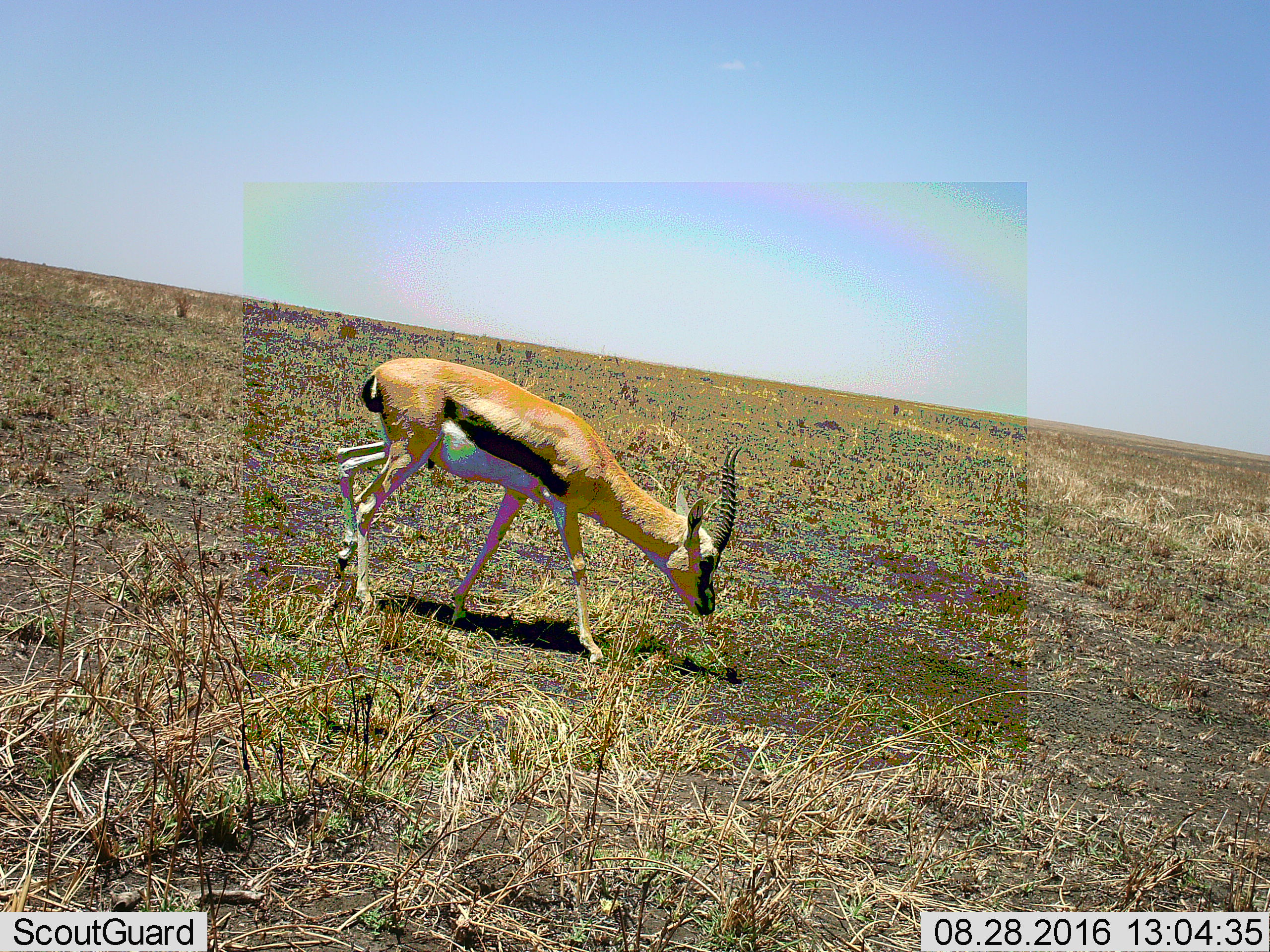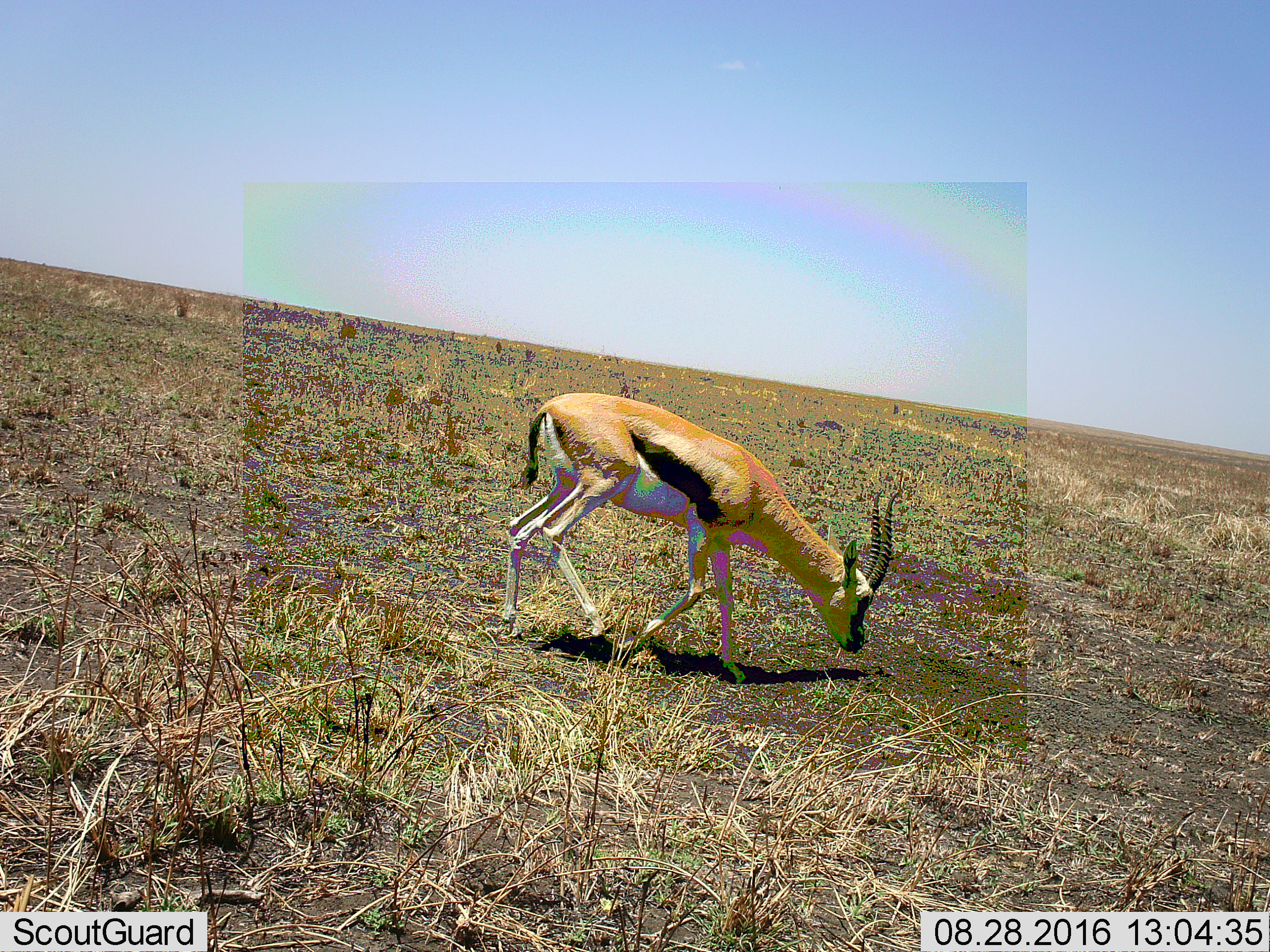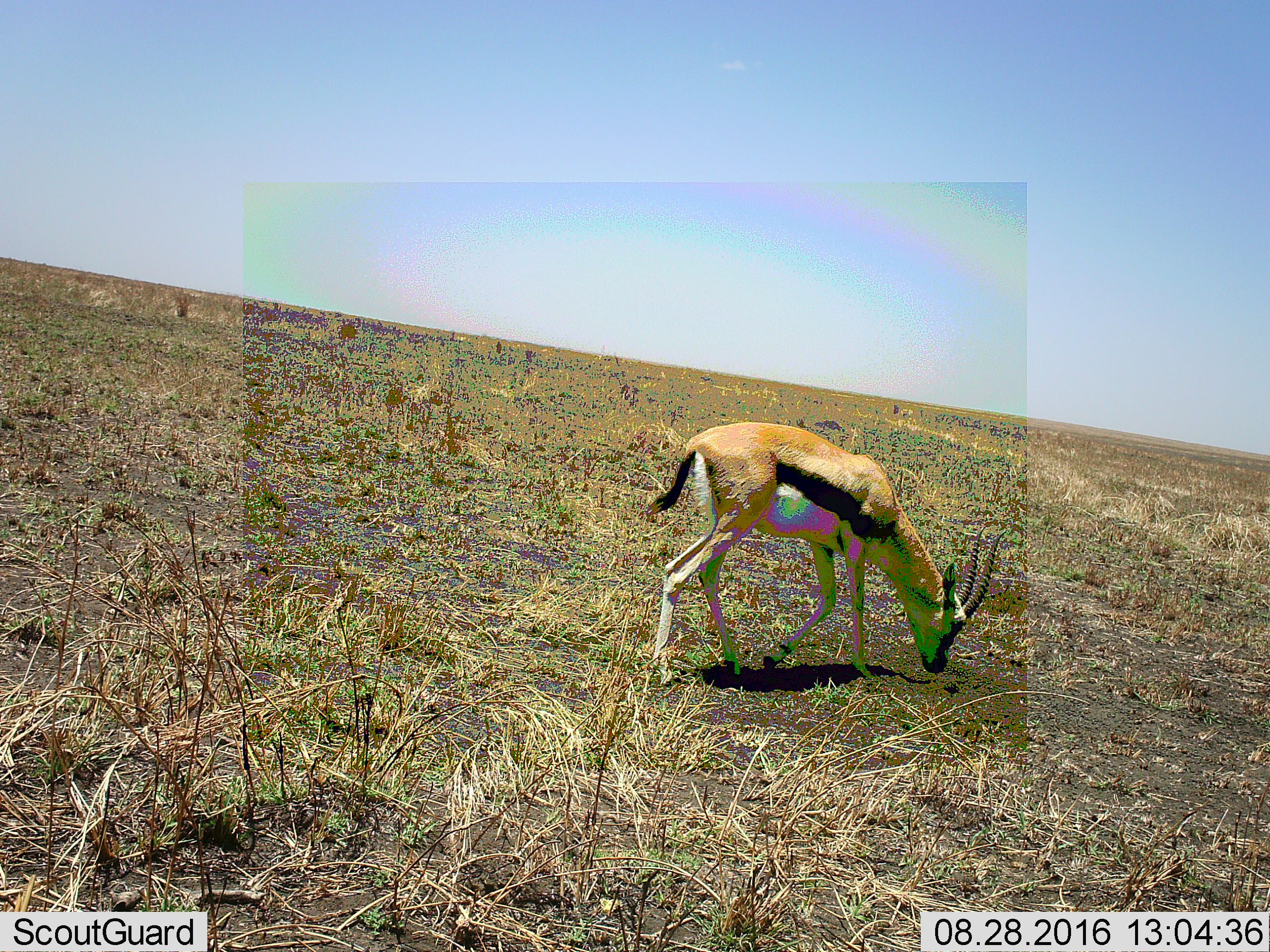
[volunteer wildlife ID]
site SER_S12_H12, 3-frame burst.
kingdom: Animalia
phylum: Chordata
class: Mammalia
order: Artiodactyla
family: Bovidae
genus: Eudorcas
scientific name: Eudorcas thomsonii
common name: thomson's gazelle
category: gazellethomsons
Gazellethomsons (thomson's gazelle) (Eudorcas thomsonii), count 1. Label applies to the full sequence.